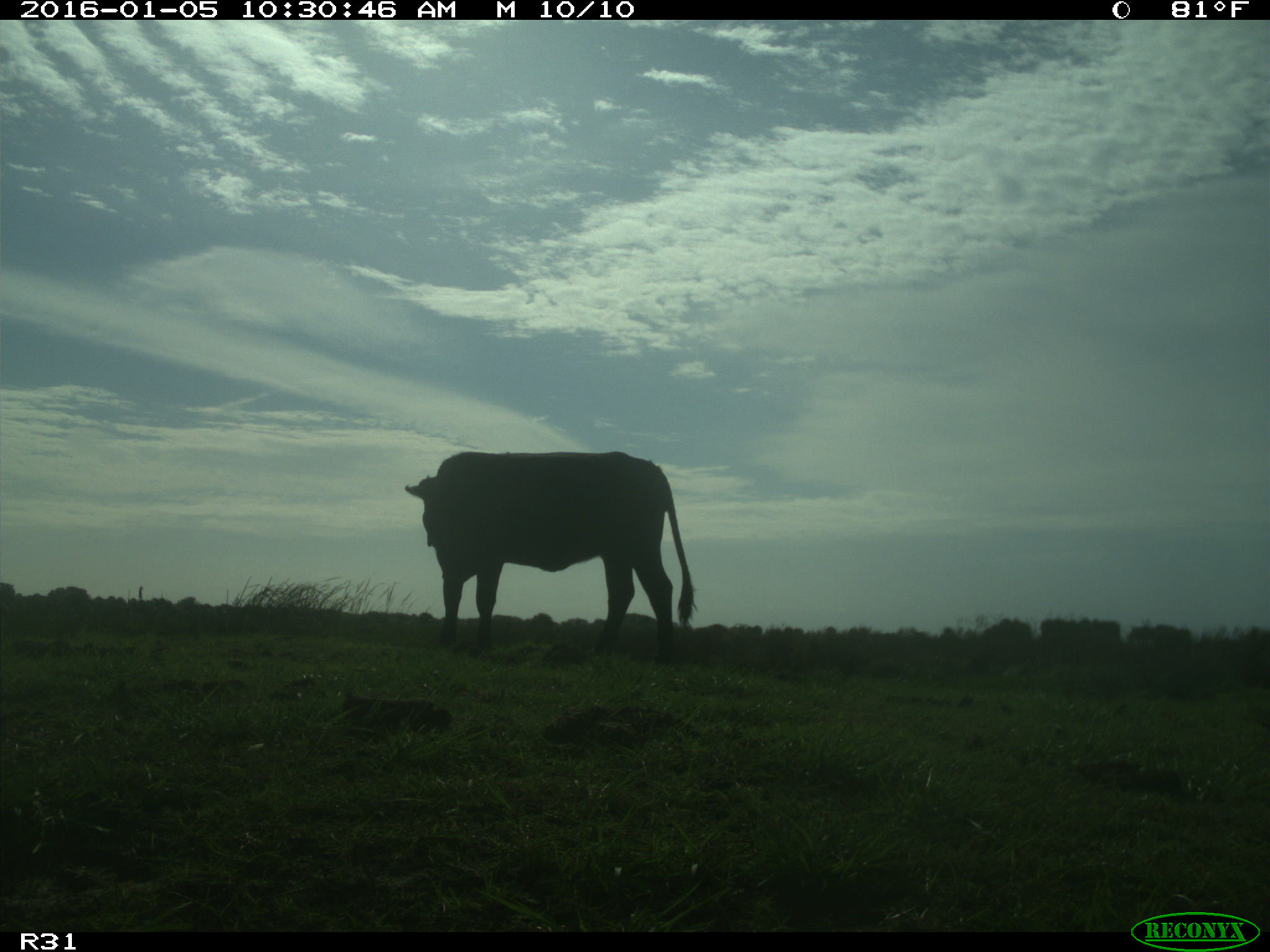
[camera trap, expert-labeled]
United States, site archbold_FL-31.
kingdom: Animalia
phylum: Chordata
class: Mammalia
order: Artiodactyla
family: Bovidae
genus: Bos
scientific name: Bos taurus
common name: domestic cow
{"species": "Bos taurus (domestic cow)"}